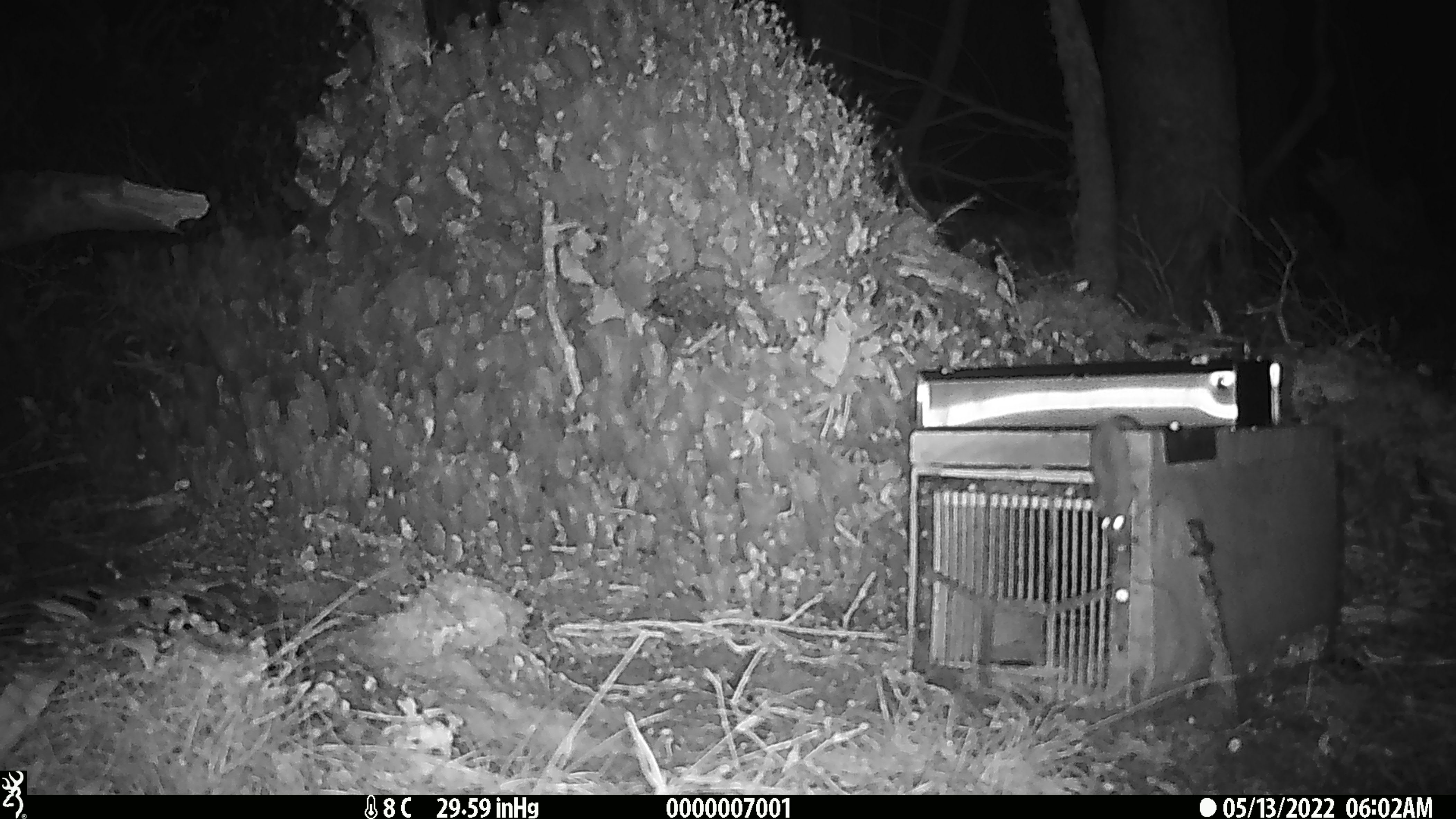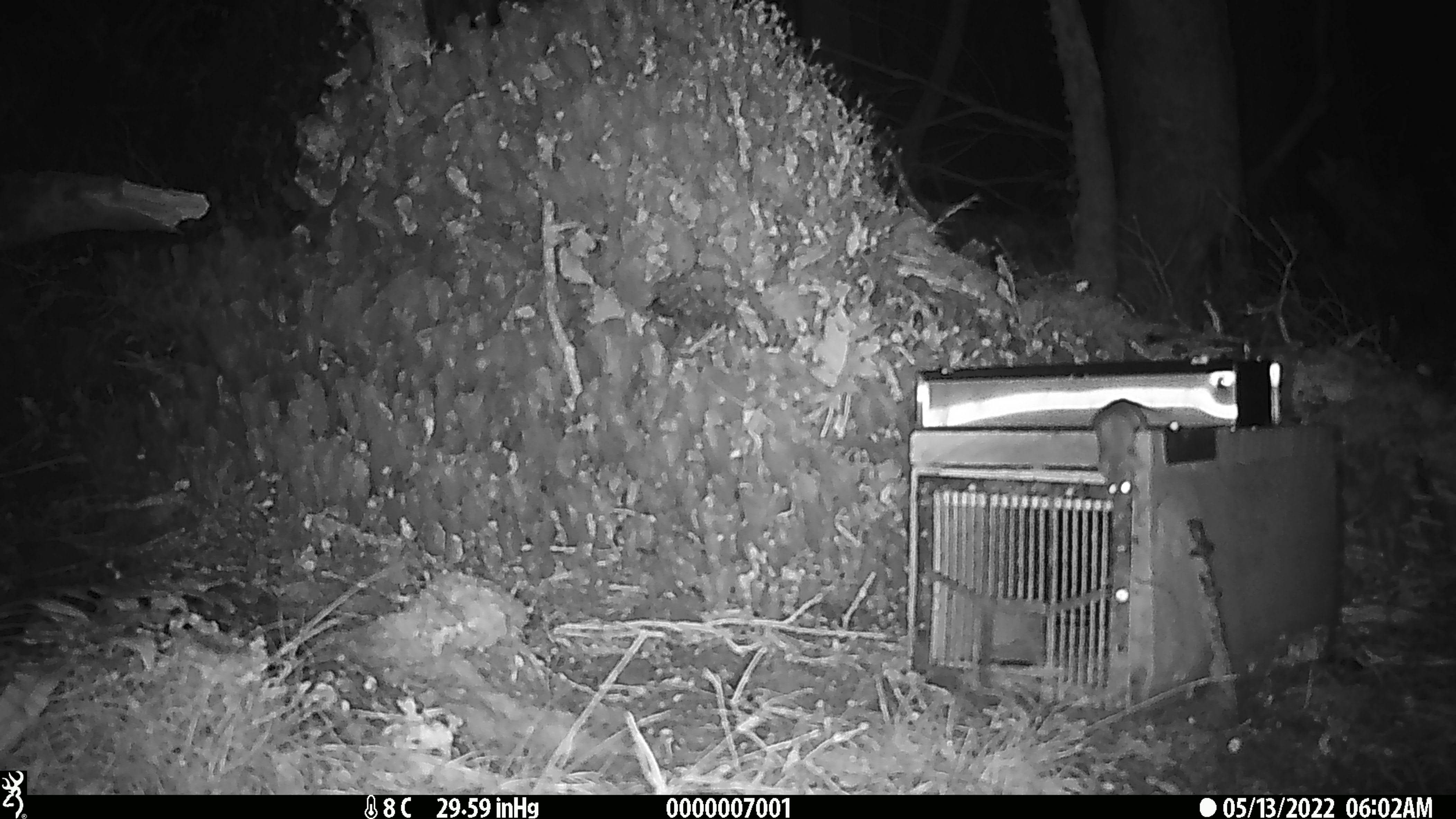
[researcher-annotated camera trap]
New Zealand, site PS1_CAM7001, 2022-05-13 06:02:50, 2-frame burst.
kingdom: Animalia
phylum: Chordata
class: Mammalia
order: Rodentia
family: Muridae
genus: Mus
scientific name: Mus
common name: mouse